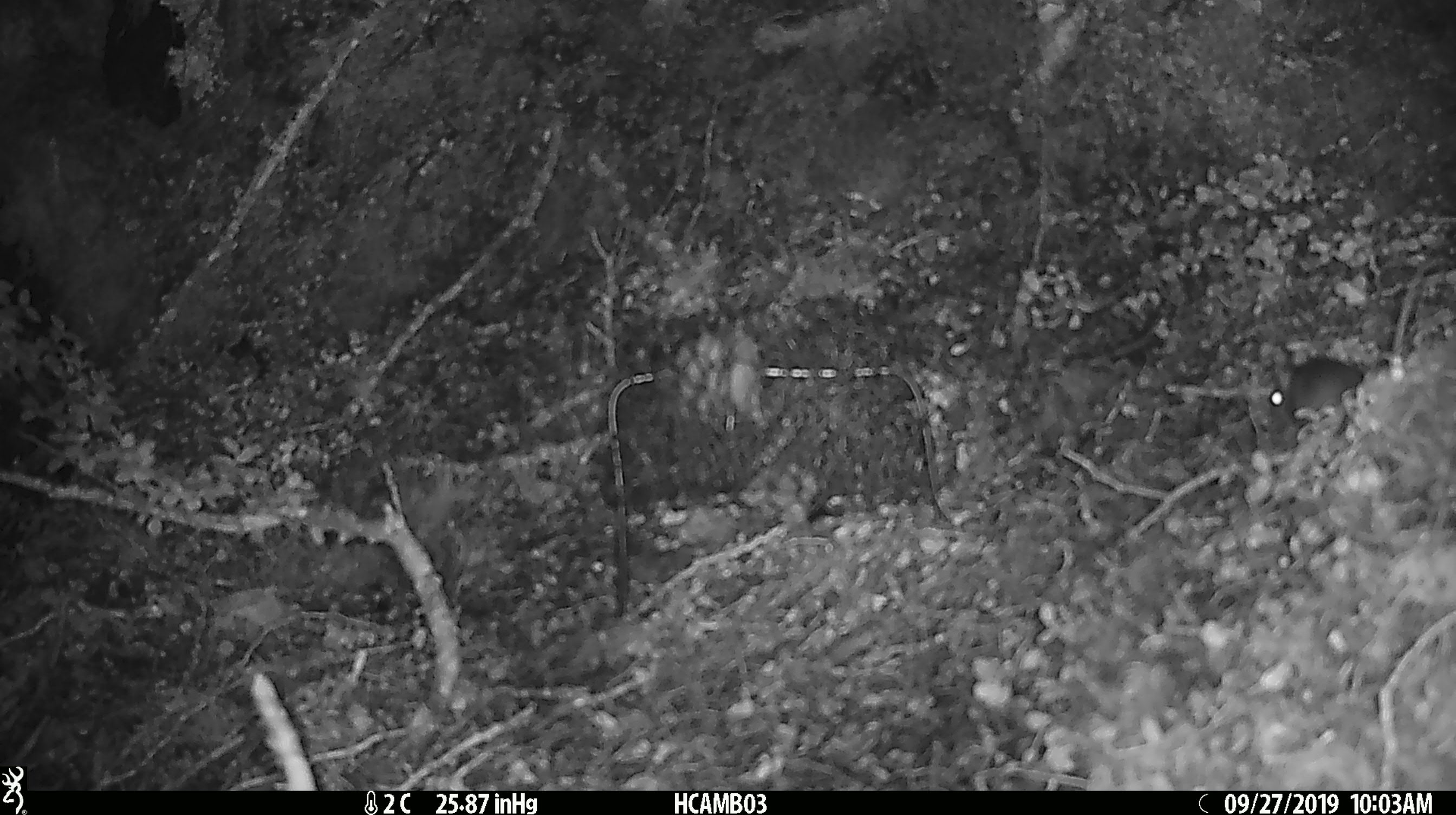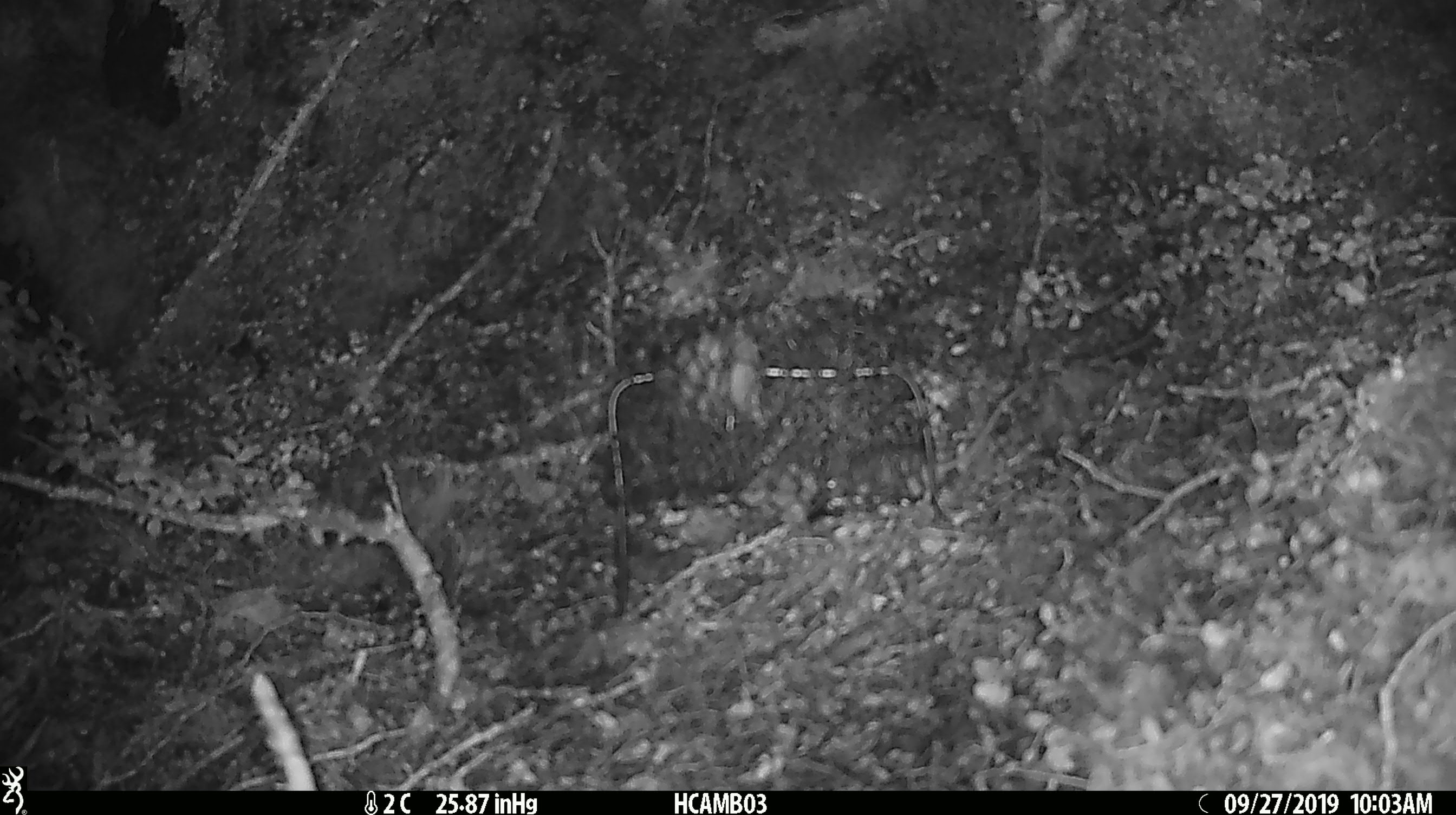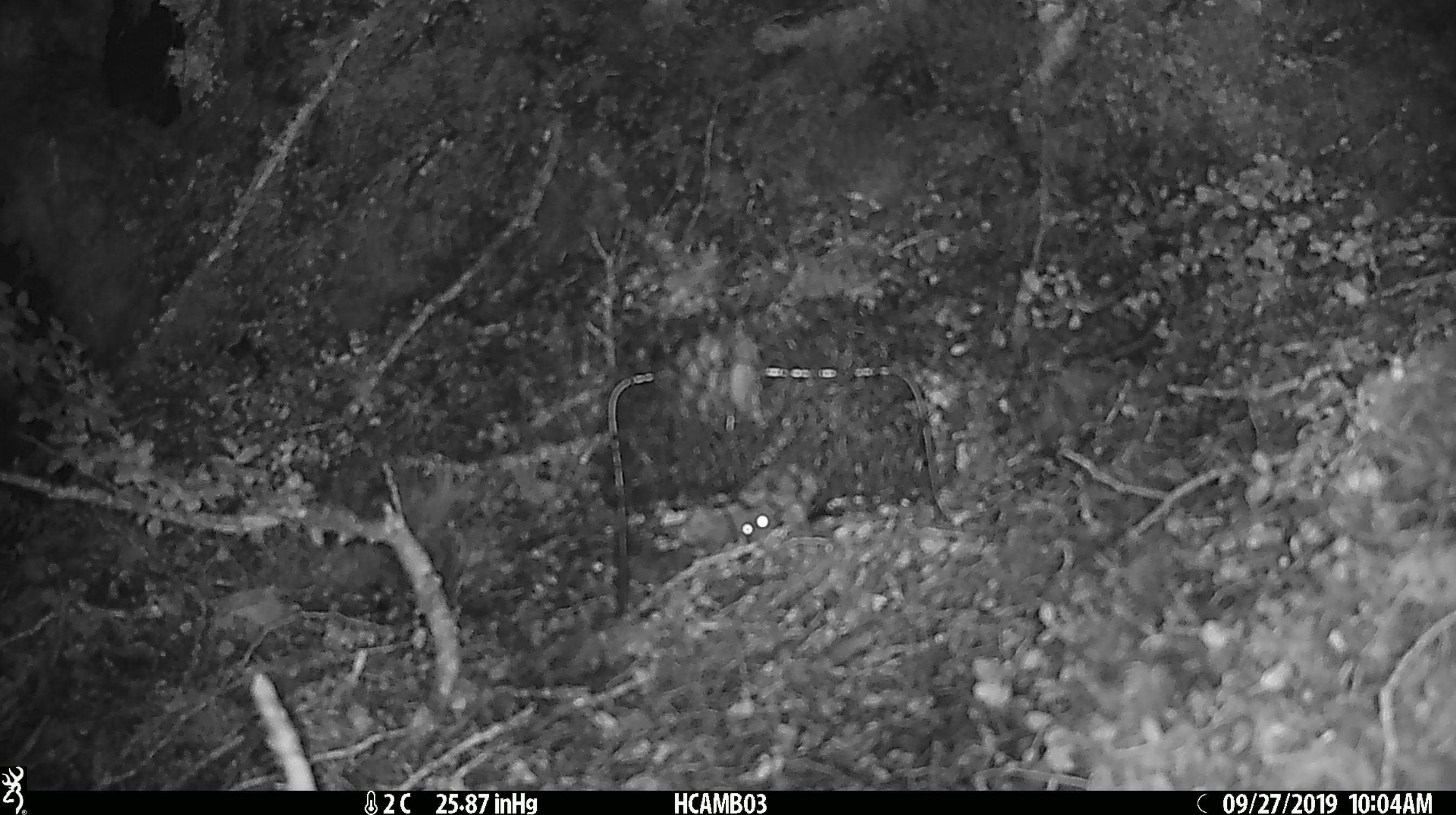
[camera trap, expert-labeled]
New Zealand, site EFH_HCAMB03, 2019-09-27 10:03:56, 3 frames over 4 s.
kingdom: Animalia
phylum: Chordata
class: Mammalia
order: Rodentia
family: Muridae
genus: Mus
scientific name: Mus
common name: mouse